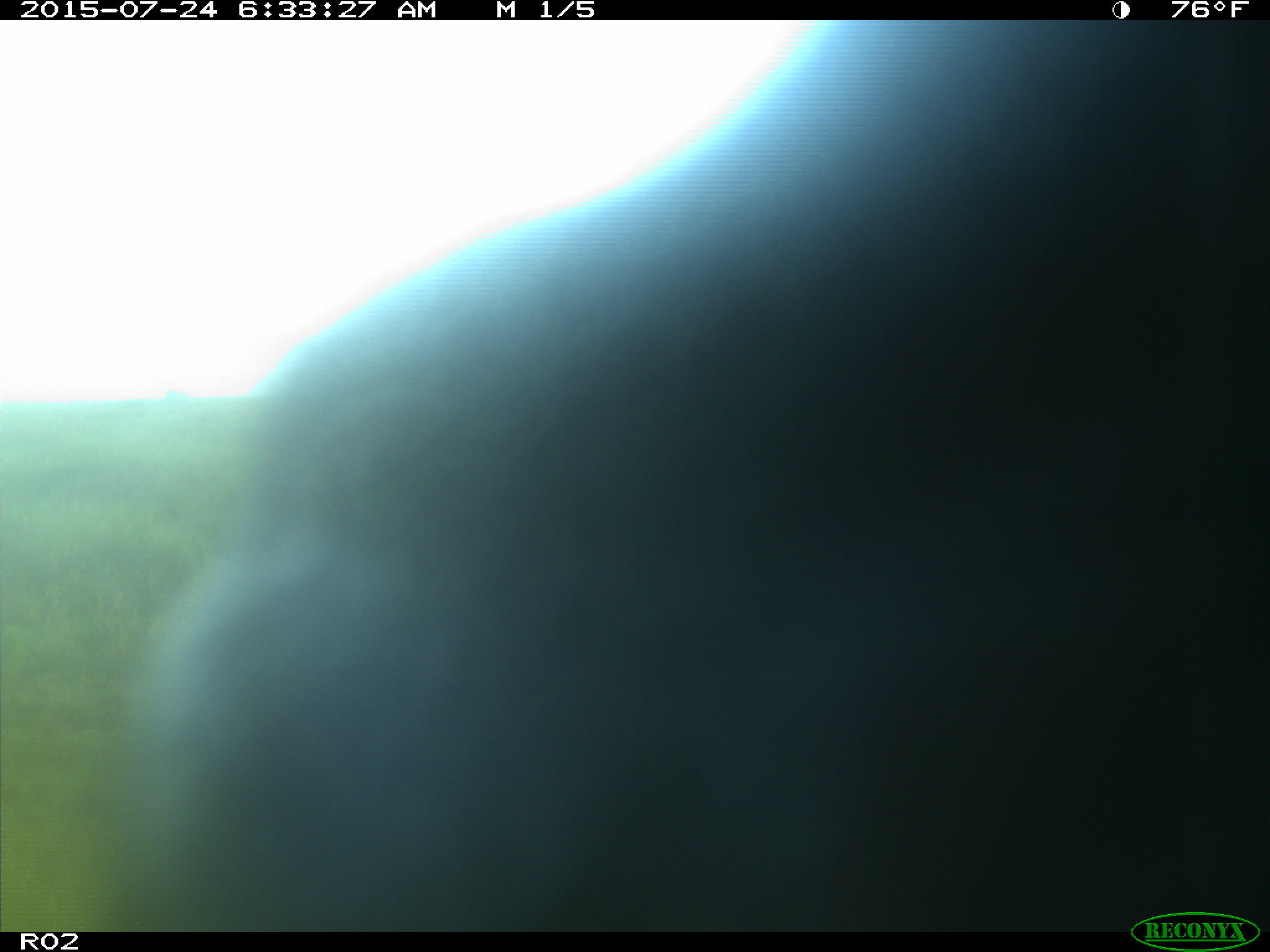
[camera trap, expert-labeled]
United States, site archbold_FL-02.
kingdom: Animalia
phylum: Chordata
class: Mammalia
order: Artiodactyla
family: Bovidae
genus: Bos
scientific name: Bos taurus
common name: domestic cow